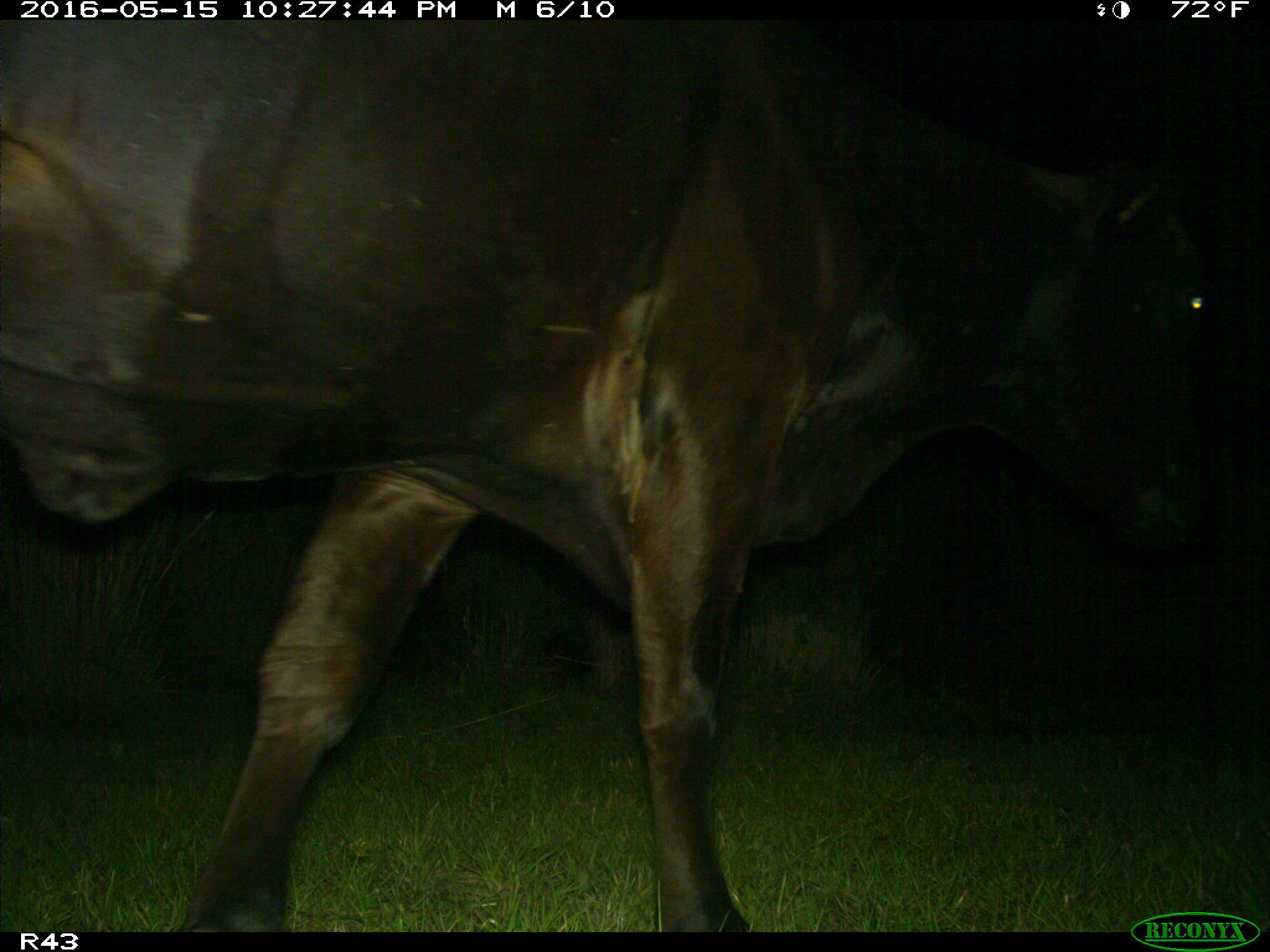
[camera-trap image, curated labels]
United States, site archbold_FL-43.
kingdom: Animalia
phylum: Chordata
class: Mammalia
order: Artiodactyla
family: Bovidae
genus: Bos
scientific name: Bos taurus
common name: domestic cow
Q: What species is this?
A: Bos taurus (domestic cow).